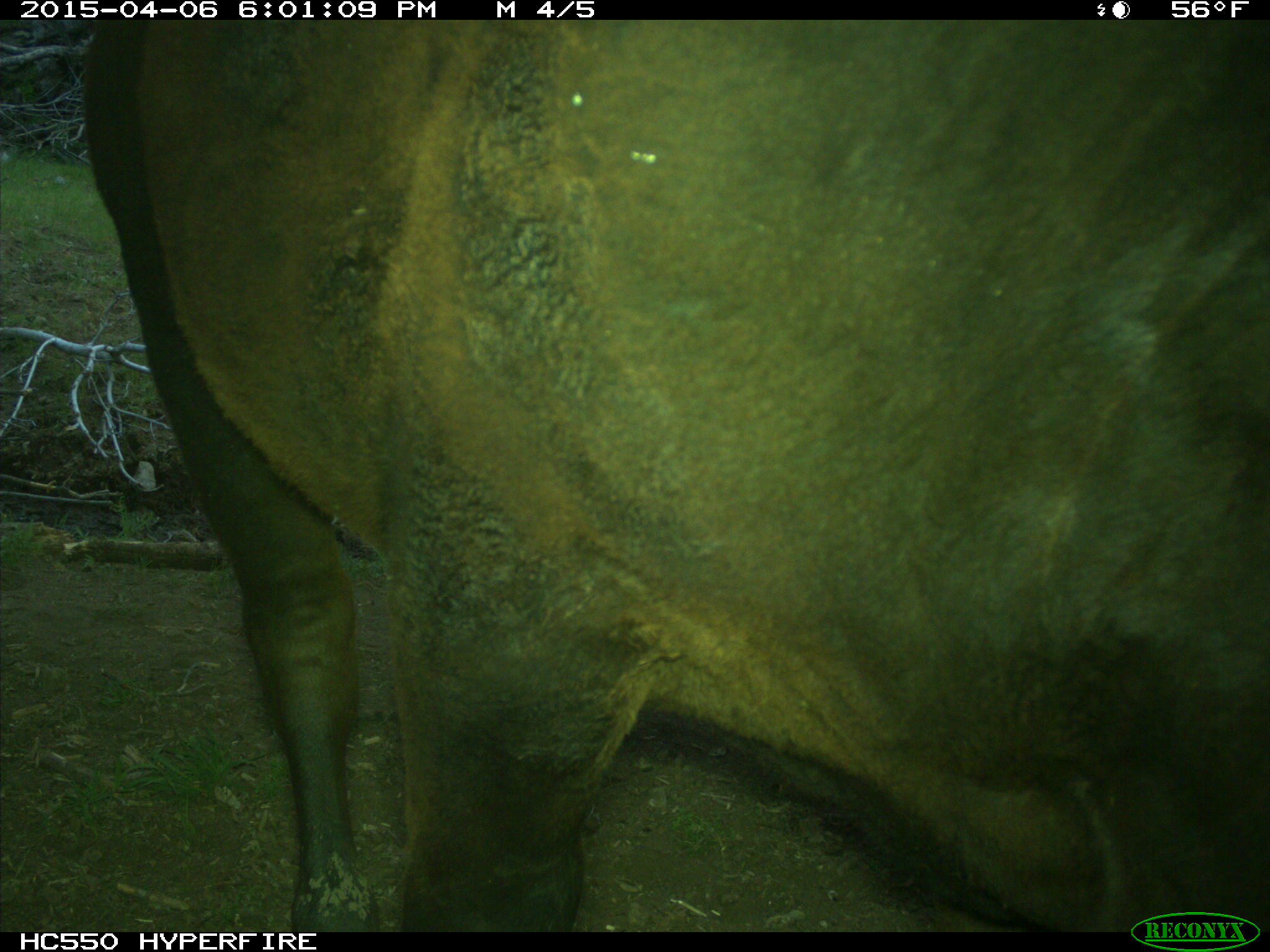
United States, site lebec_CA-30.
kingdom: Animalia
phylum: Chordata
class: Mammalia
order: Artiodactyla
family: Bovidae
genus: Bos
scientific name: Bos taurus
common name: domestic cow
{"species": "Bos taurus (domestic cow)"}